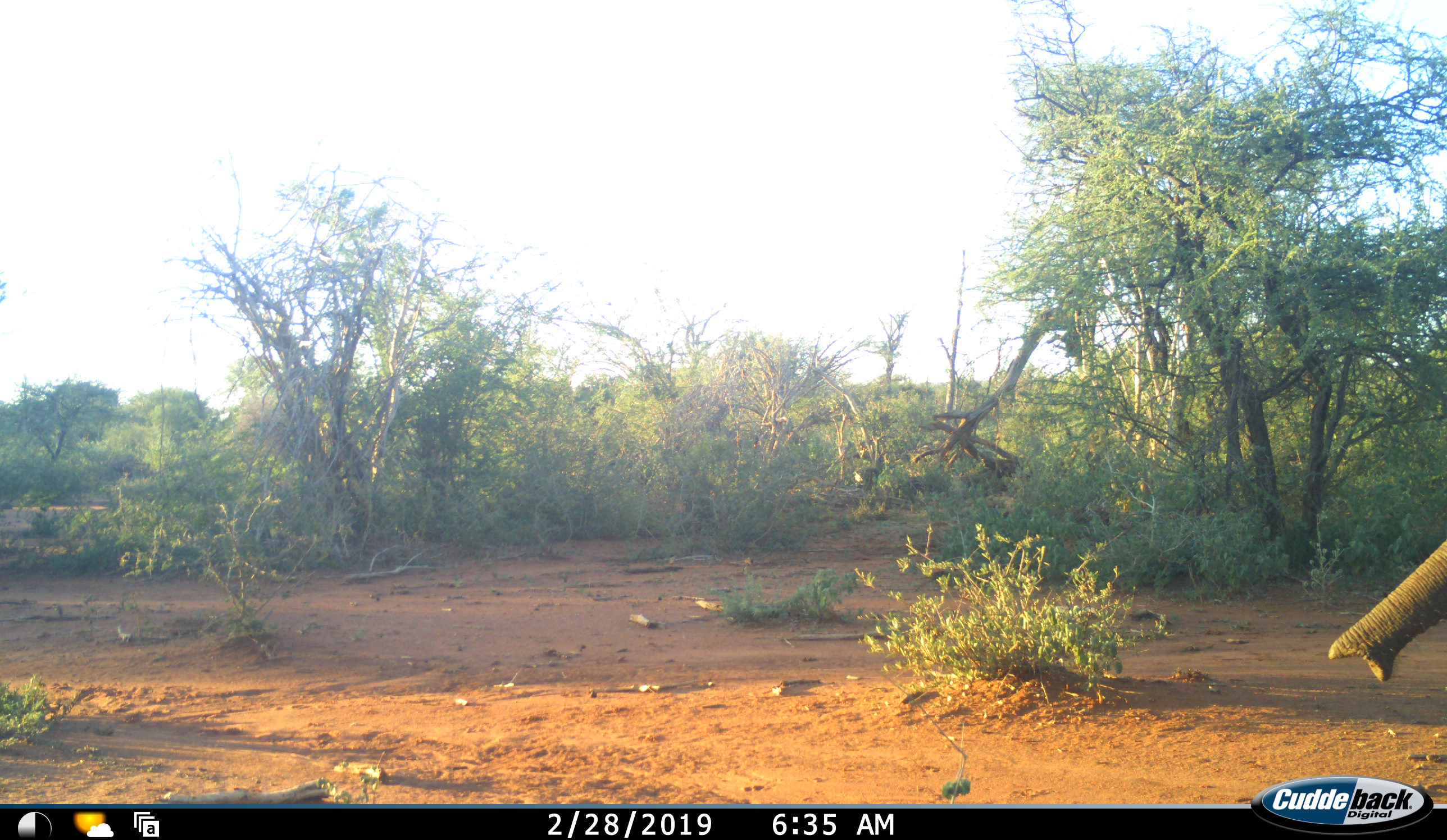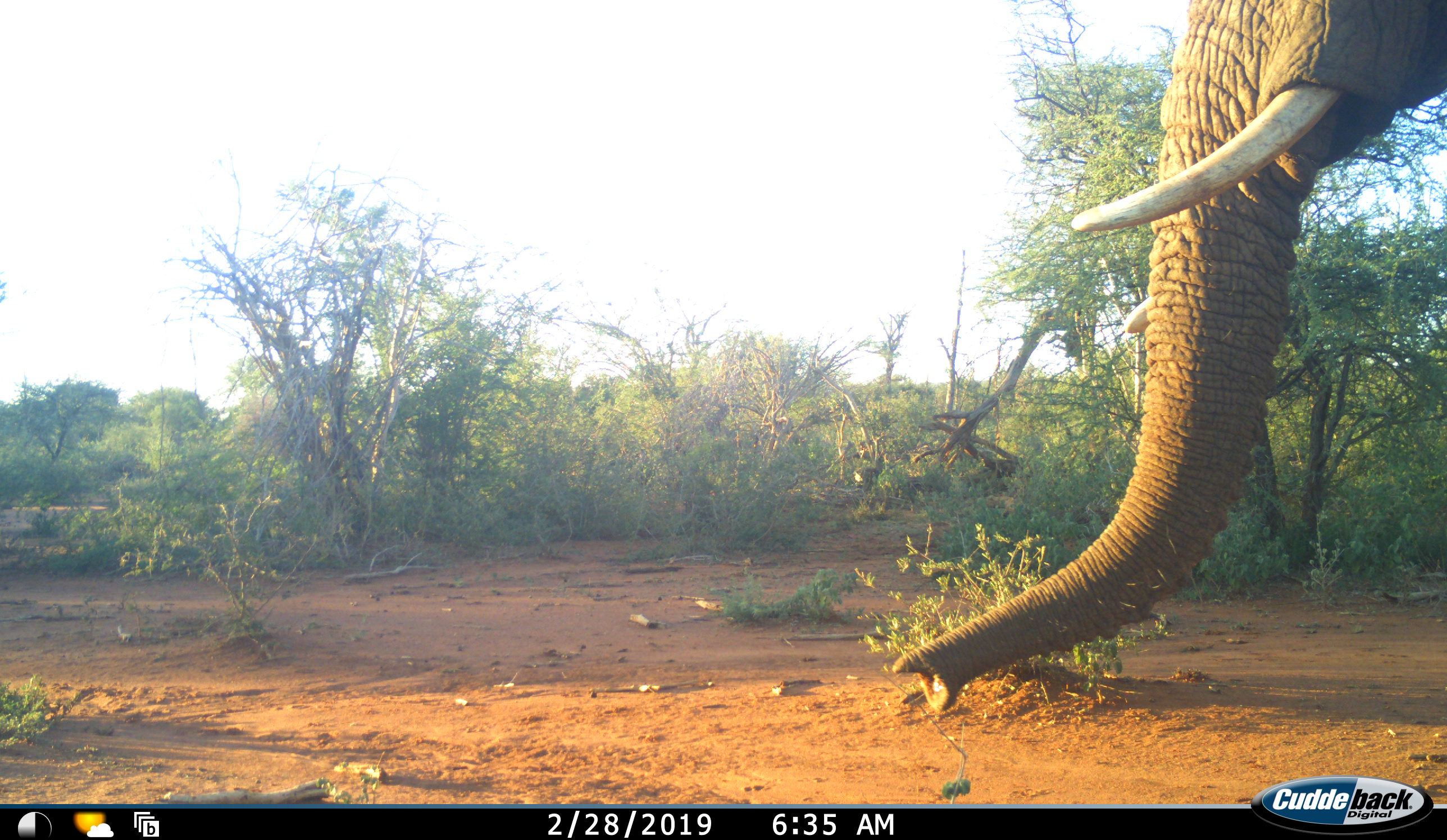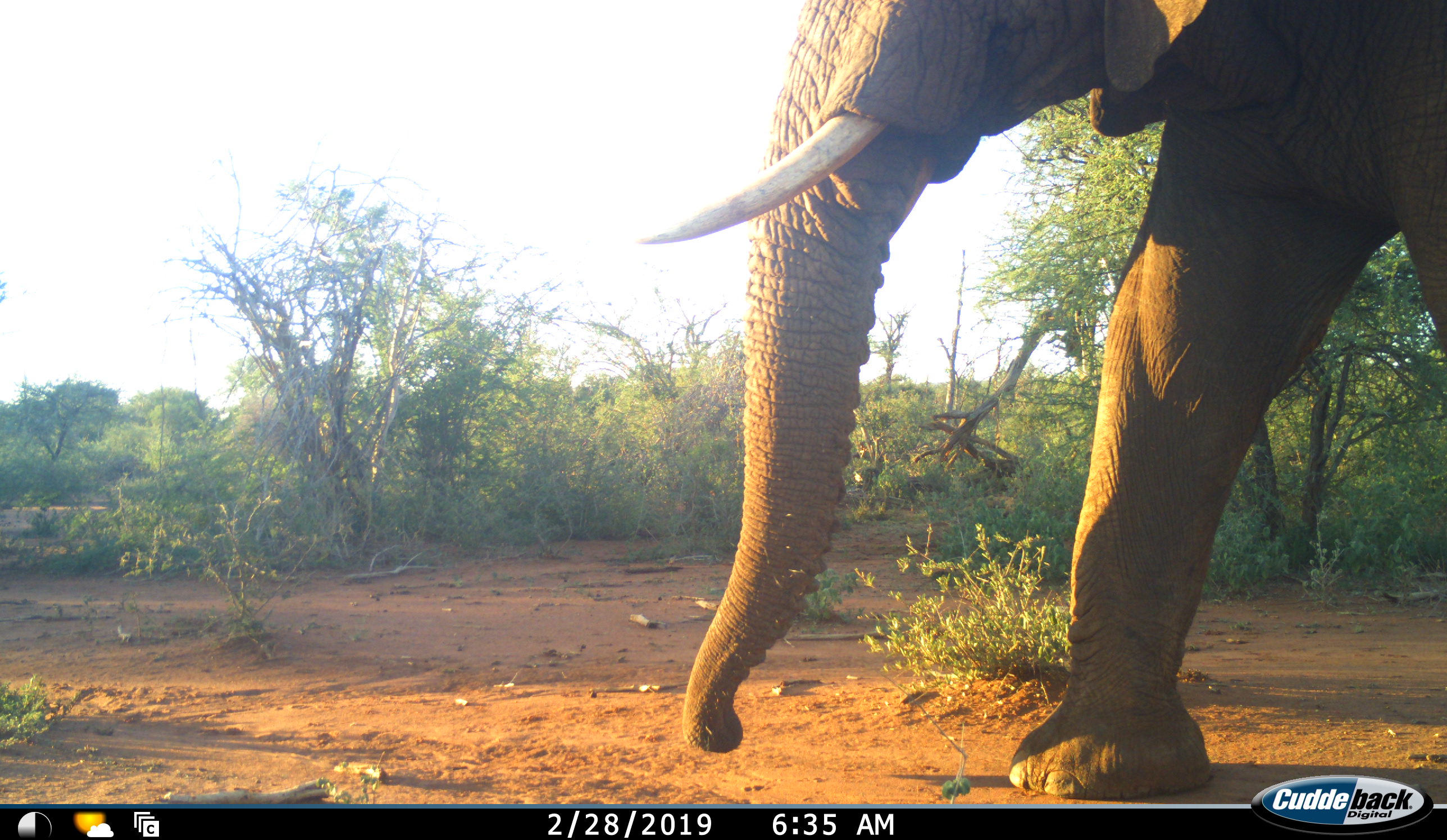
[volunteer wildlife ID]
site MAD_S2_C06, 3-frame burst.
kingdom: Animalia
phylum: Chordata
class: Mammalia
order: Proboscidea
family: Elephantidae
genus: Loxodonta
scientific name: Loxodonta africana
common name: african bush elephant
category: elephant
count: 1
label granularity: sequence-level